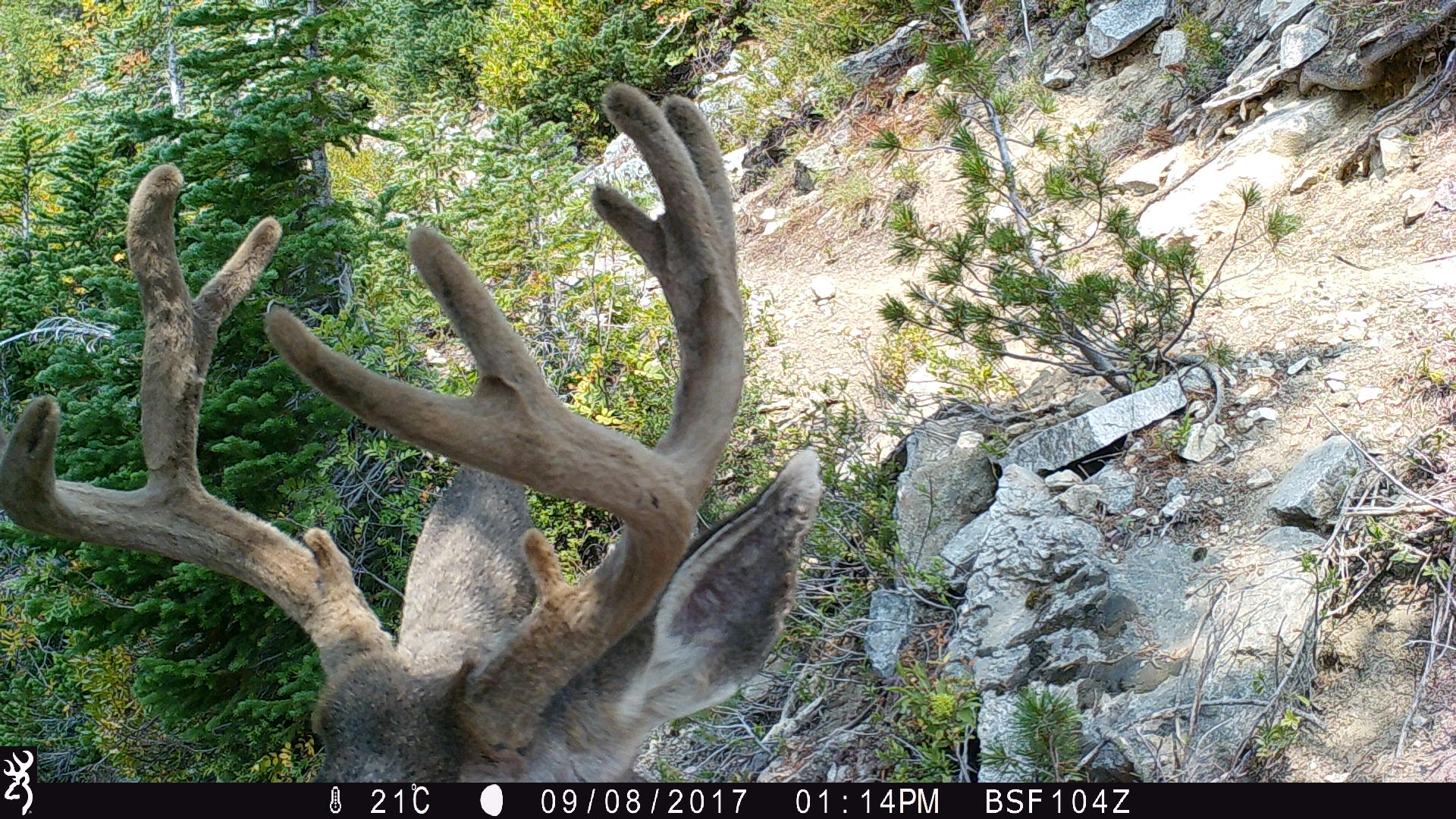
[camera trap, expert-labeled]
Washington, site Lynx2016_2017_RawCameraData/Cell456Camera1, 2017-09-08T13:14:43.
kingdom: Animalia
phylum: Chordata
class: Mammalia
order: Artiodactyla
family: Cervidae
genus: Odocoileus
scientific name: Odocoileus hemionus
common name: mule deer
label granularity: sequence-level